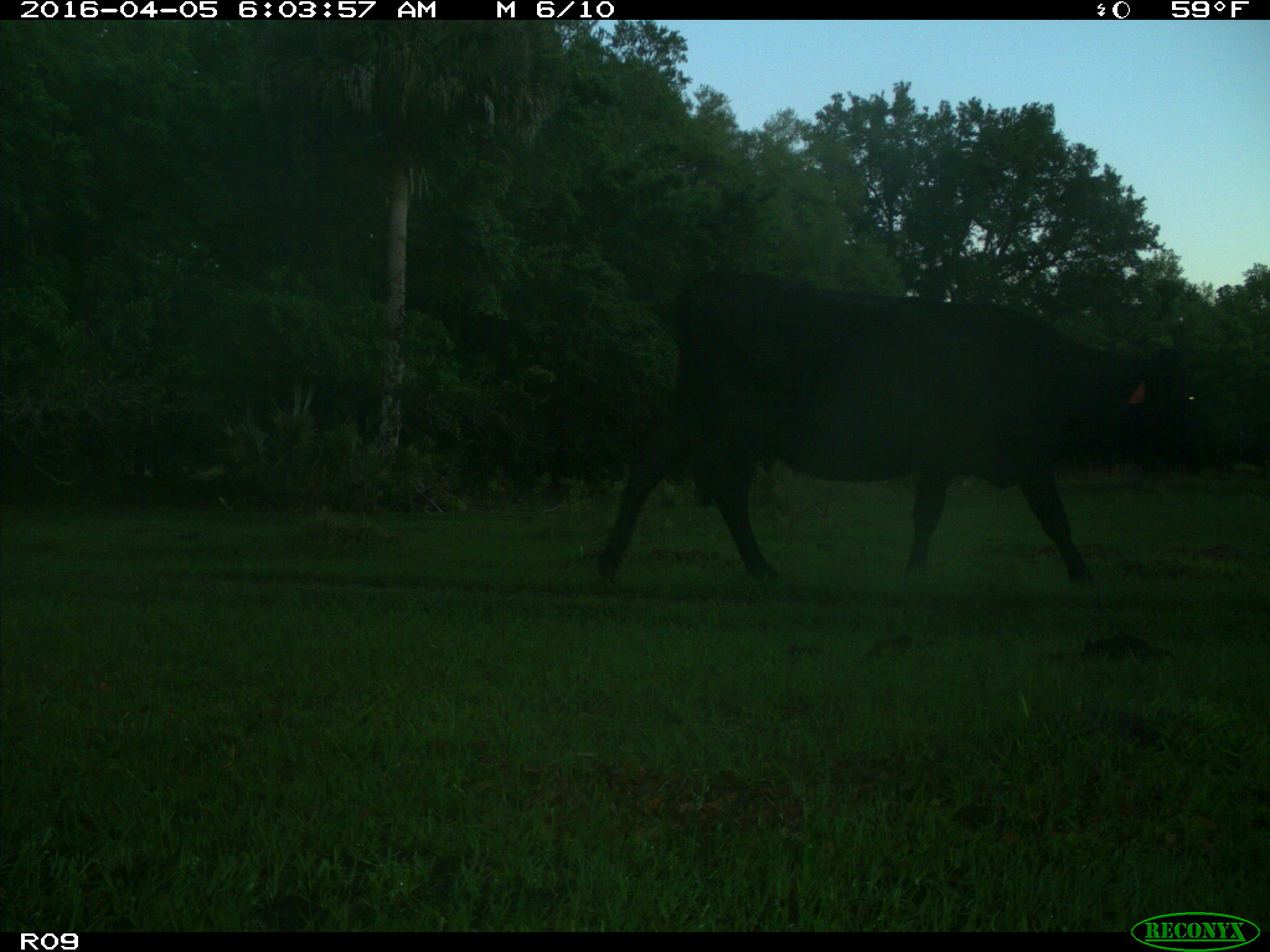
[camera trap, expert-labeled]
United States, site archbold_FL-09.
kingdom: Animalia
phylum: Chordata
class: Mammalia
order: Artiodactyla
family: Bovidae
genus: Bos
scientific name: Bos taurus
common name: domestic cow